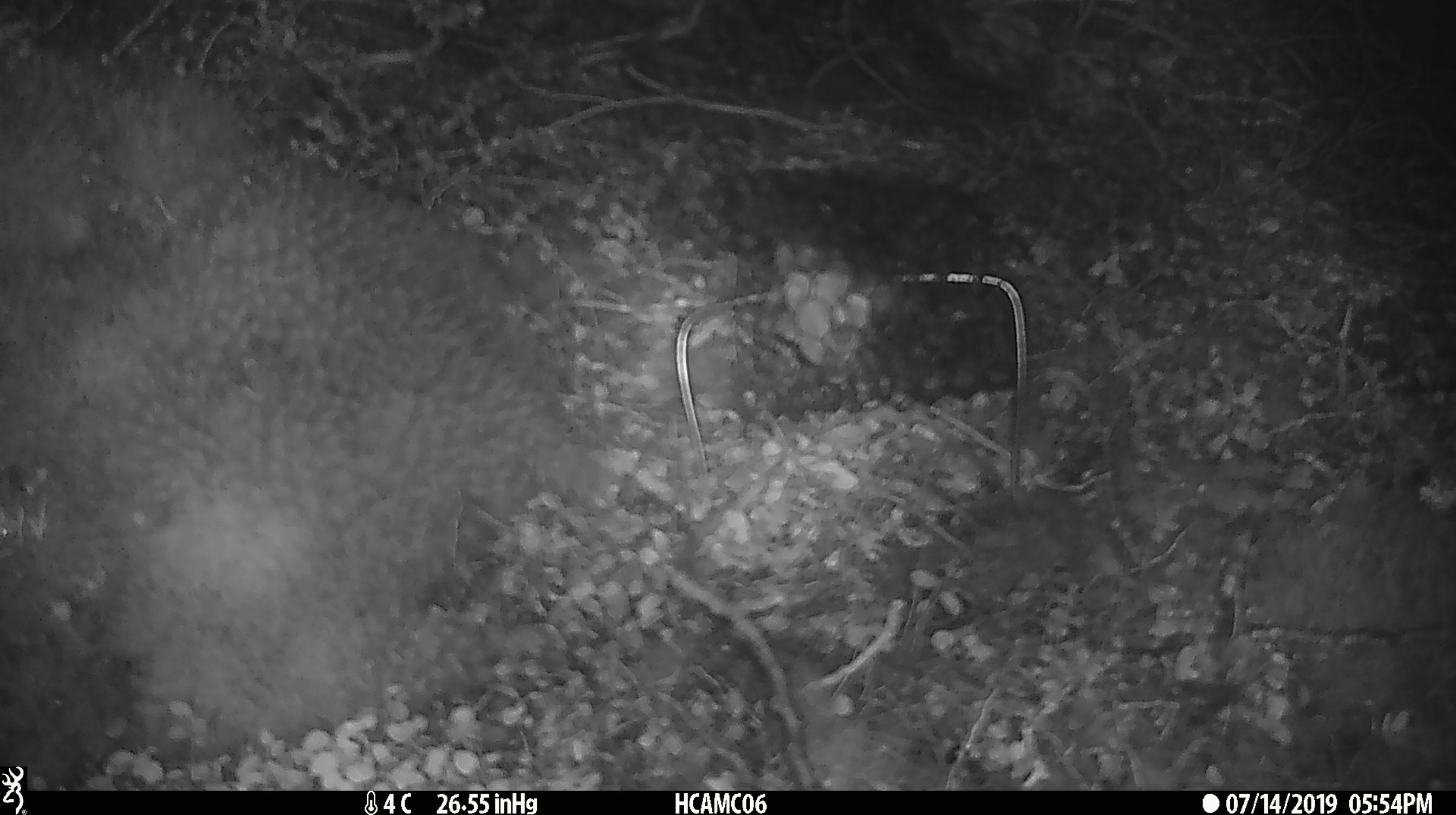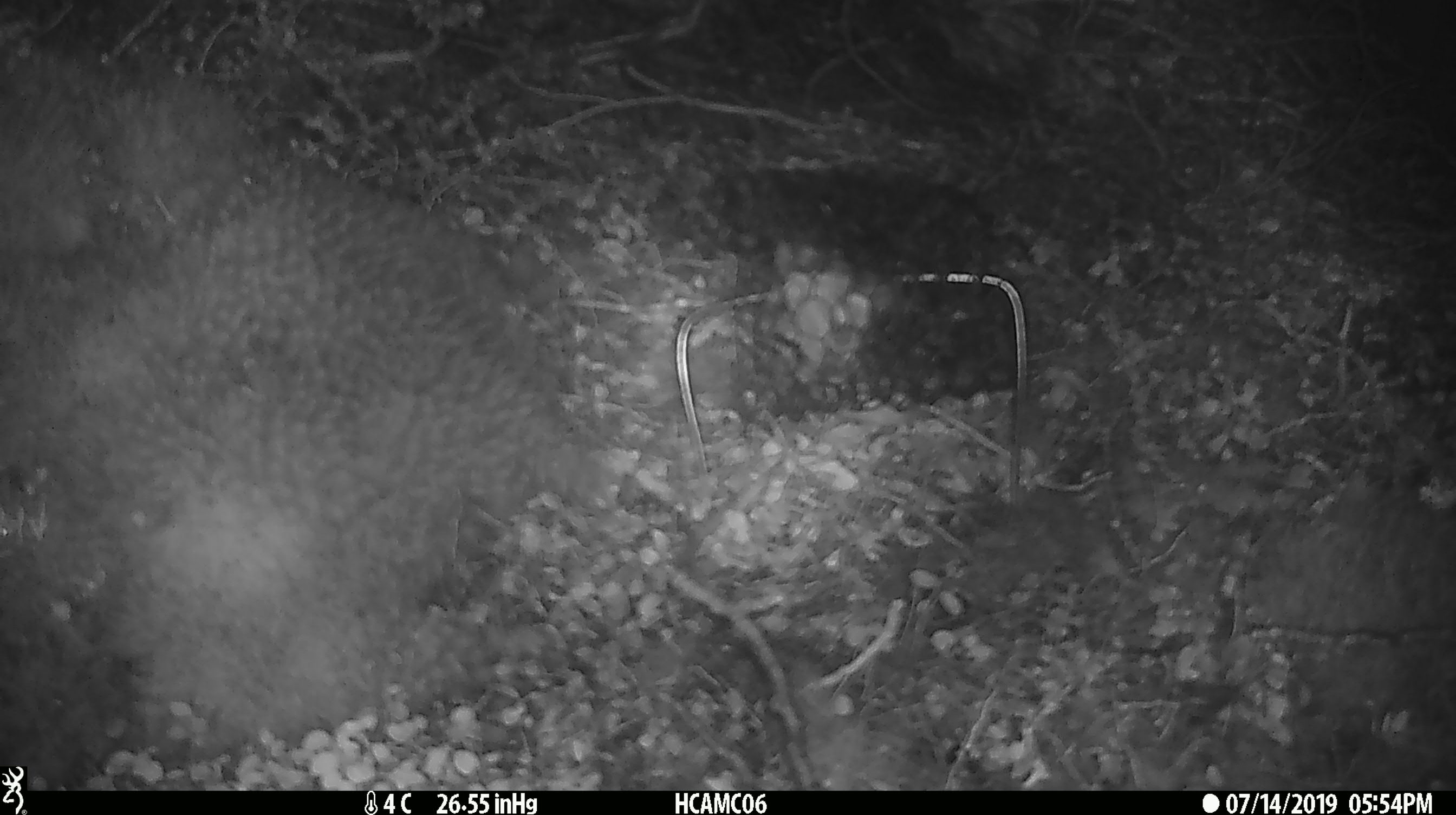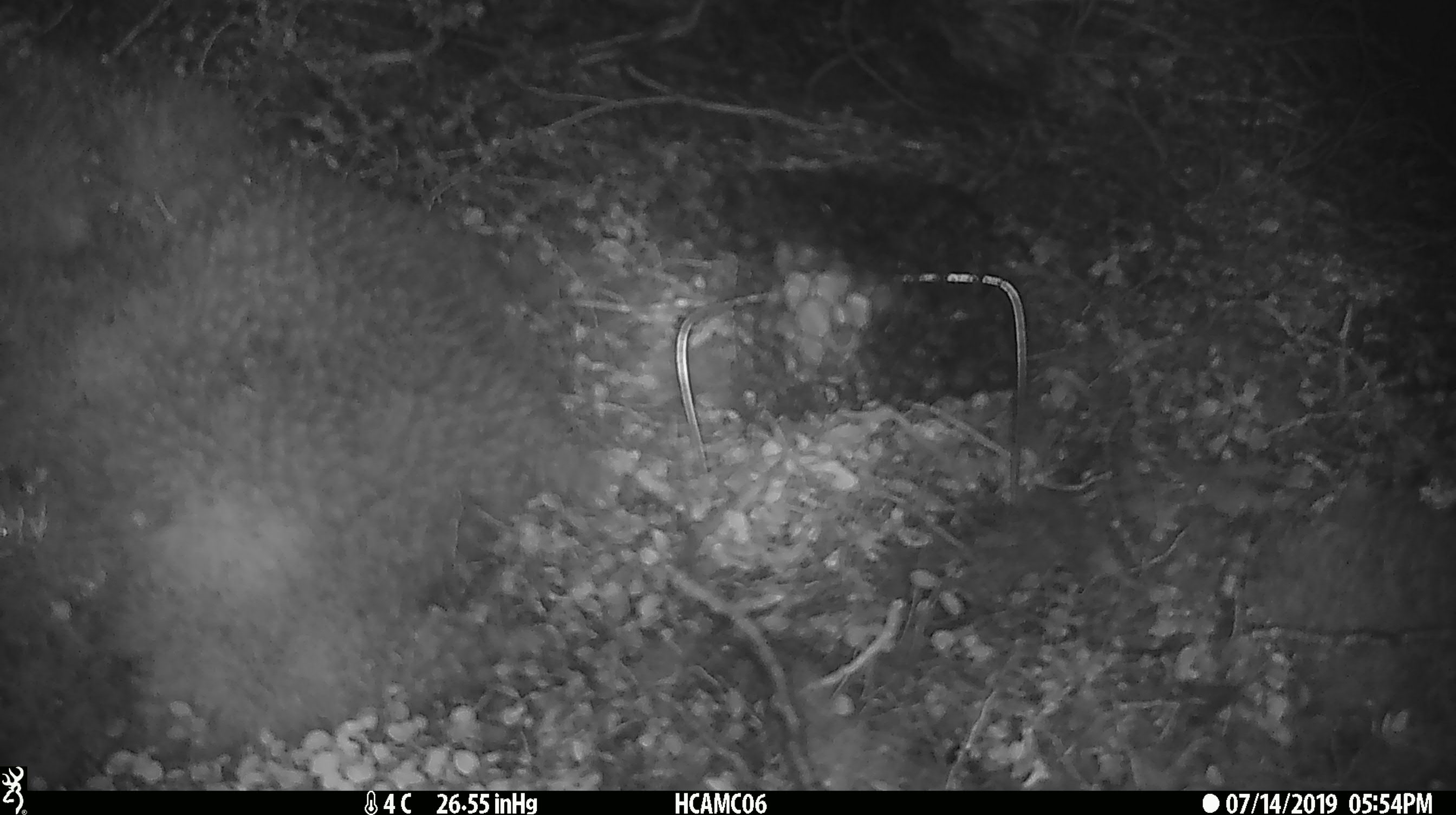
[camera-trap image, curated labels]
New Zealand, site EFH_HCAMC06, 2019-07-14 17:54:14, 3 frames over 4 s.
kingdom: Animalia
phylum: Chordata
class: Mammalia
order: Rodentia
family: Muridae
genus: Mus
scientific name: Mus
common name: mouse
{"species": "mouse (Mus)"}